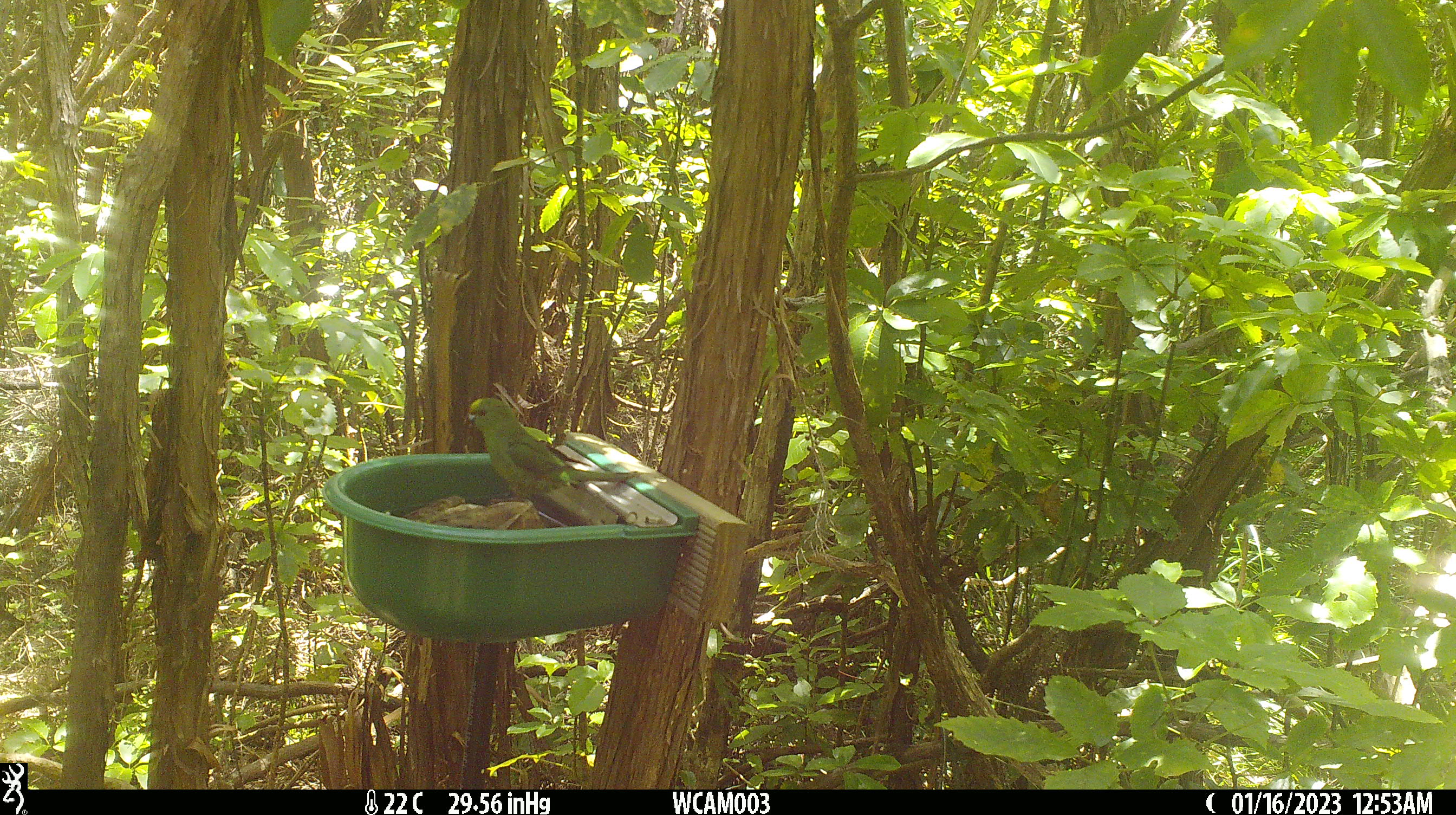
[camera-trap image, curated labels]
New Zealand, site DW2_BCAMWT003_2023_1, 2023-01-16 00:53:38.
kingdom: Animalia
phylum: Chordata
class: Aves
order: Psittaciformes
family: Psittaculidae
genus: Cyanoramphus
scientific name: Cyanoramphus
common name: parakeet